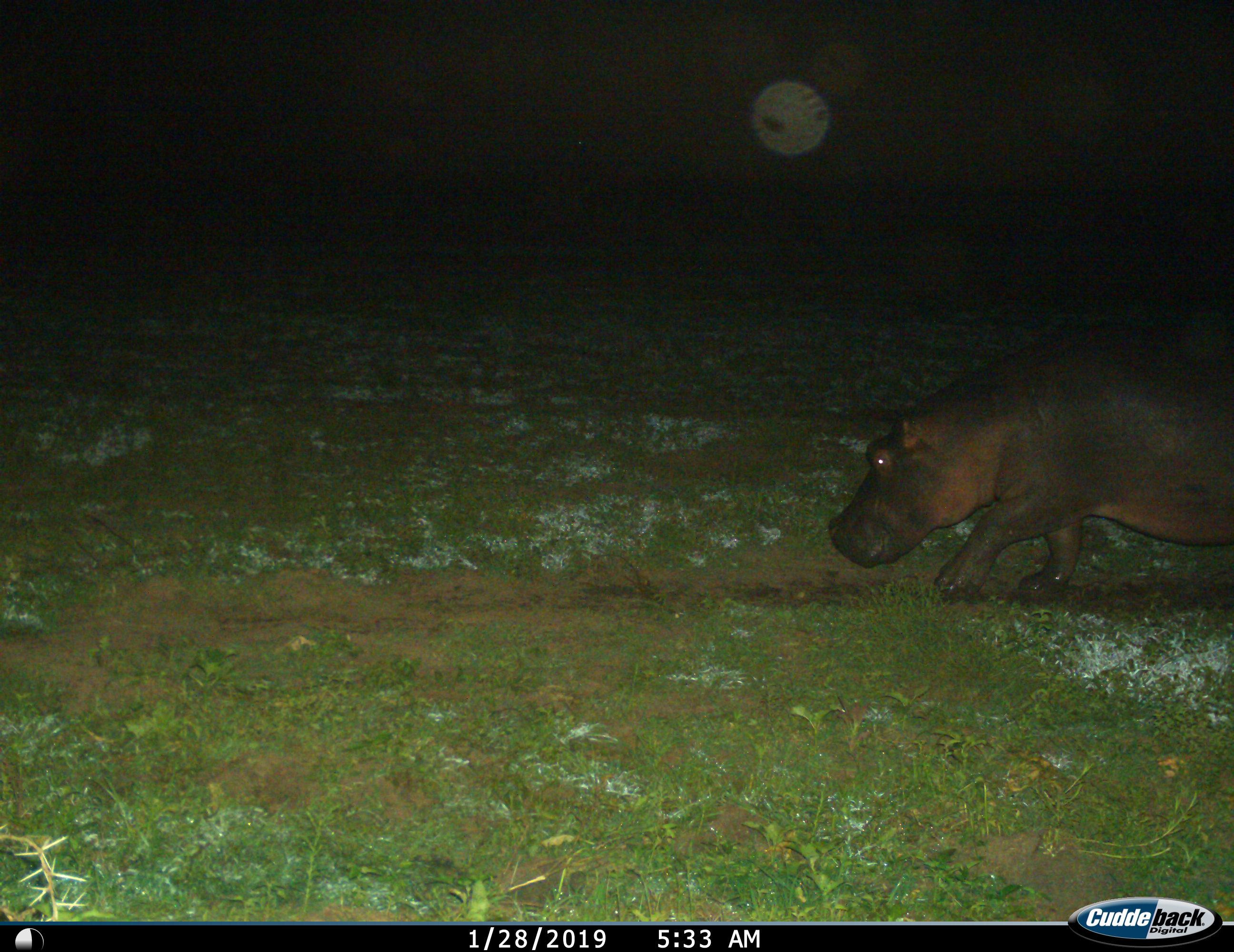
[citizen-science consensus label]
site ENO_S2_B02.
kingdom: Animalia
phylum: Chordata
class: Mammalia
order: Artiodactyla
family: Hippopotamidae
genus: Hippopotamus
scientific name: Hippopotamus amphibius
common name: hippopotamus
Hippopotamus (Hippopotamus amphibius), count 1. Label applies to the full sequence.